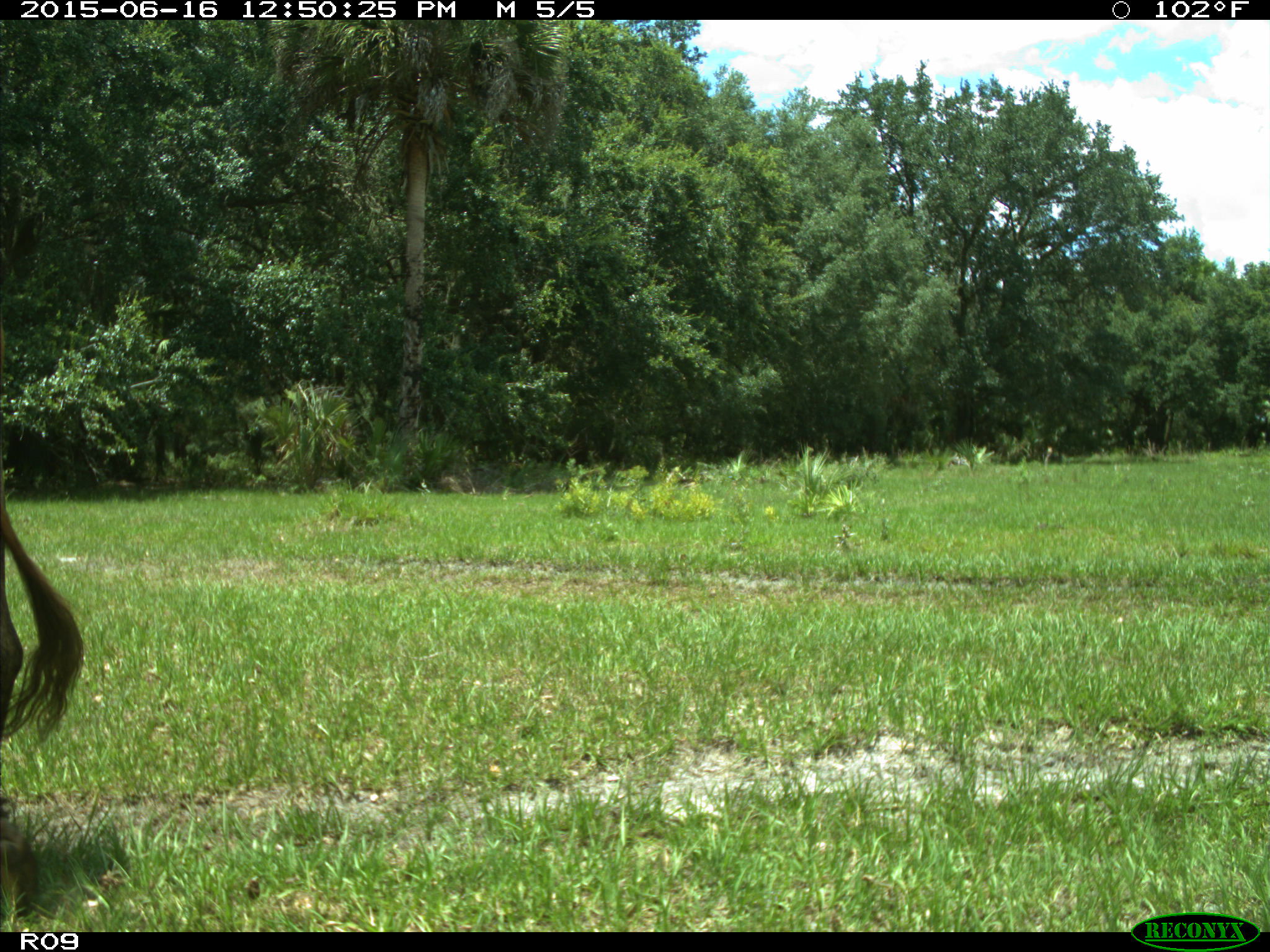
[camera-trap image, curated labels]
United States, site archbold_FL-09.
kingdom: Animalia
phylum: Chordata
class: Mammalia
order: Artiodactyla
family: Bovidae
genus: Bos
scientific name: Bos taurus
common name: domestic cow